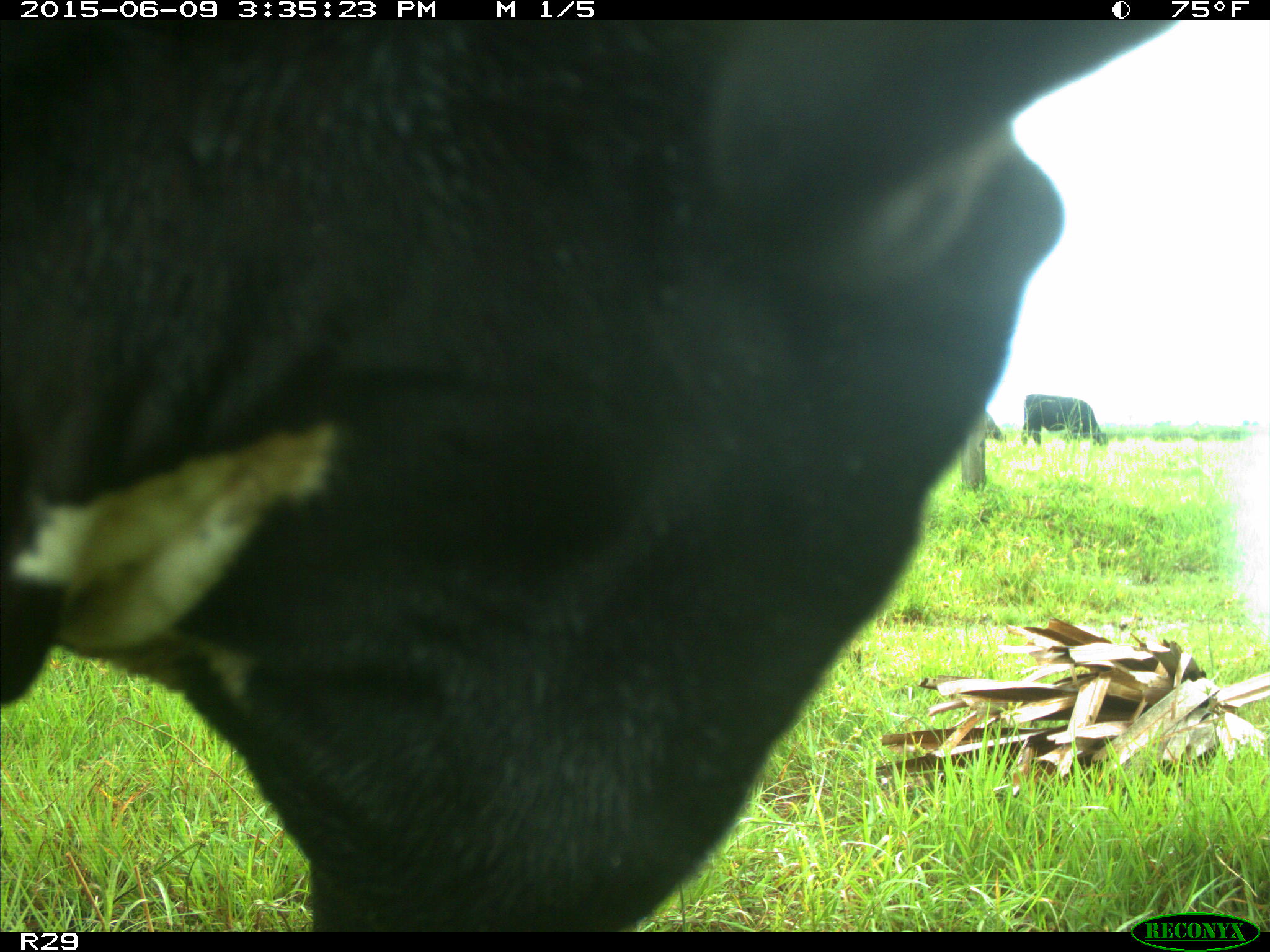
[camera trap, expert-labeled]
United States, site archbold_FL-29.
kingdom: Animalia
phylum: Chordata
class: Mammalia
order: Artiodactyla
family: Bovidae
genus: Bos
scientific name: Bos taurus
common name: domestic cow